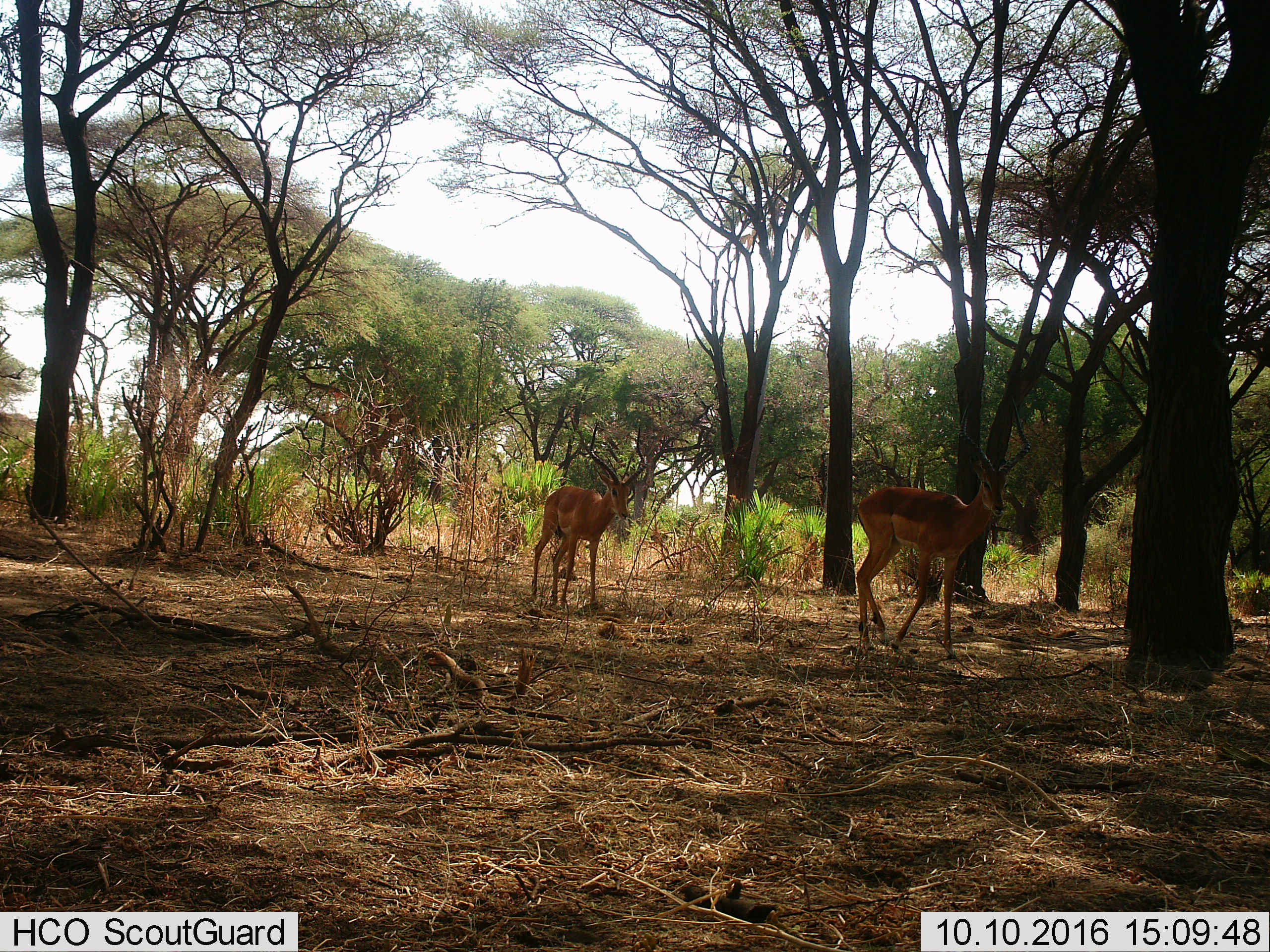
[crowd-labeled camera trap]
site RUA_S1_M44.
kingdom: Animalia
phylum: Chordata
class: Mammalia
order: Artiodactyla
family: Bovidae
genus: Aepyceros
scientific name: Aepyceros melampus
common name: impala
Impala (Aepyceros melampus), count 2. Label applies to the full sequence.